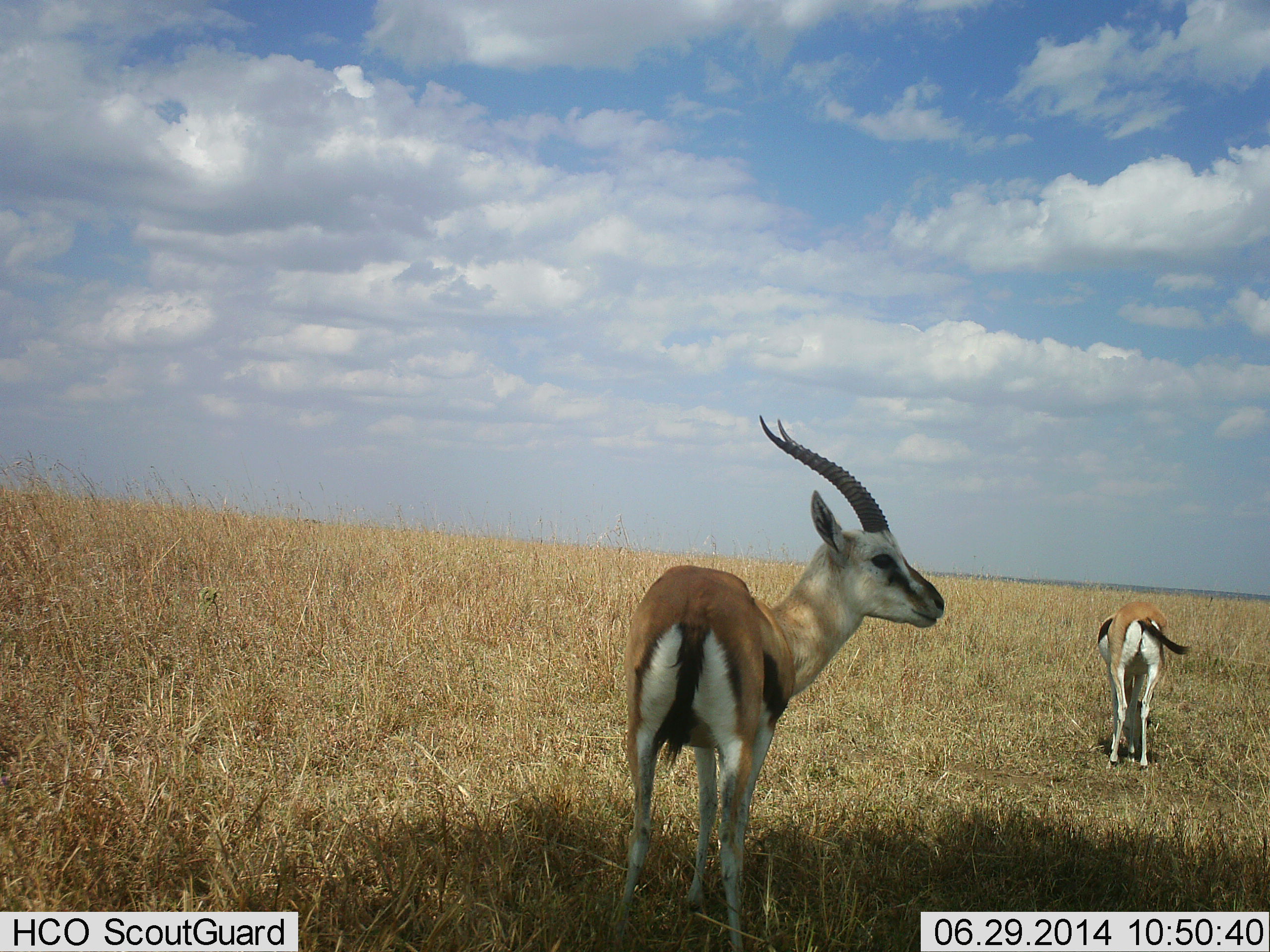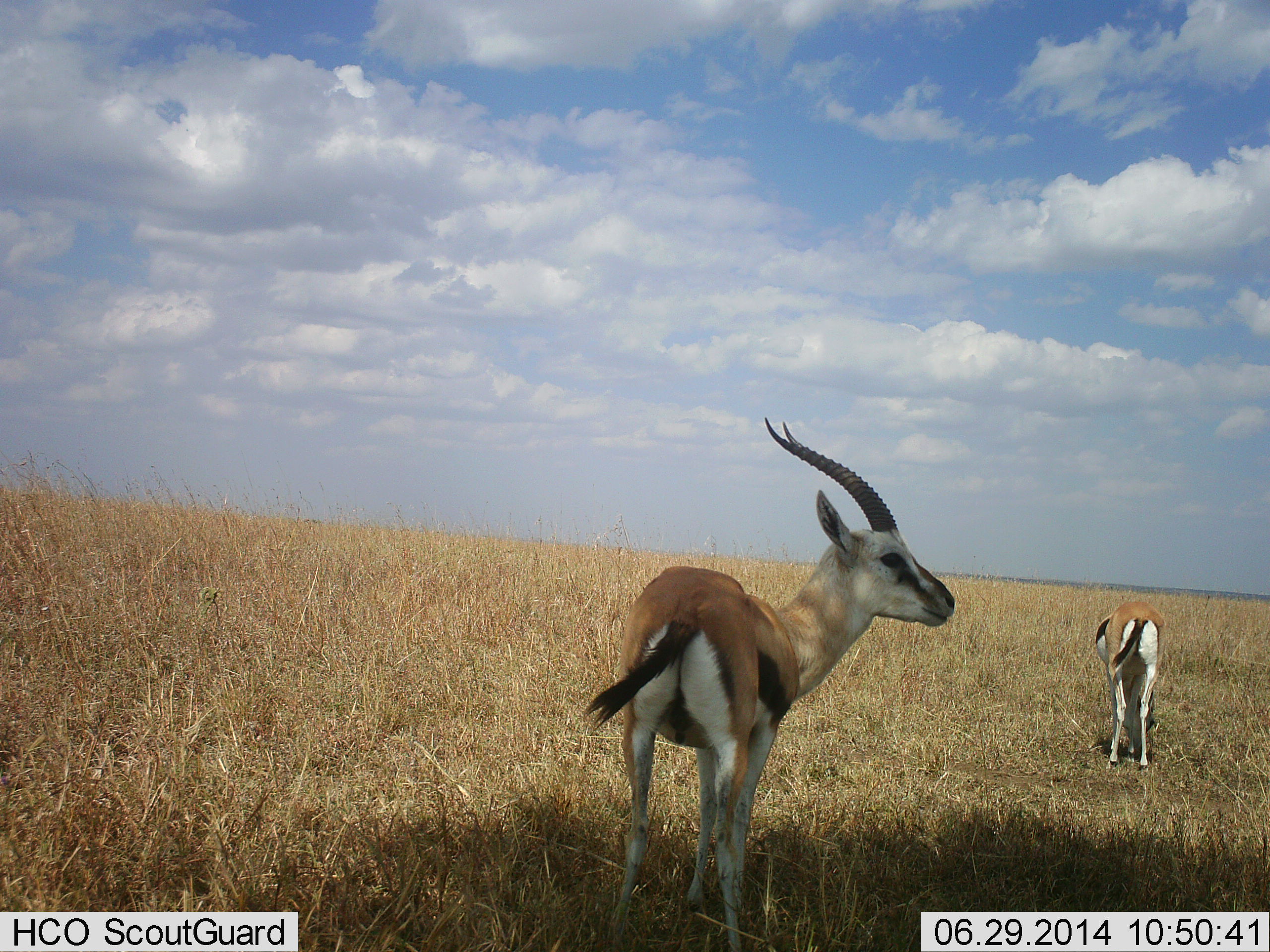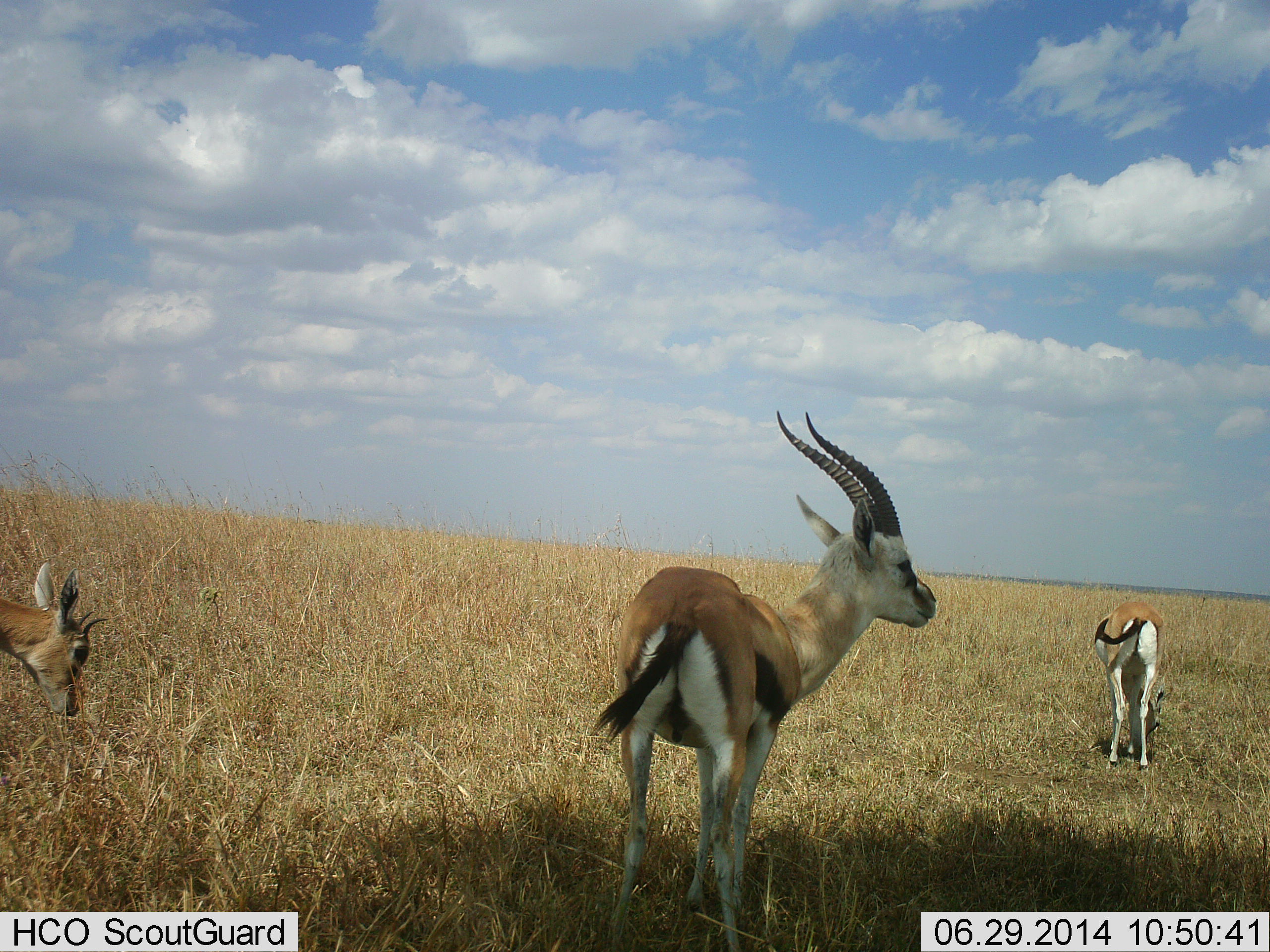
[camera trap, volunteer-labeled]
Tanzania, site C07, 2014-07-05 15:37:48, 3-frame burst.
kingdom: Animalia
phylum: Chordata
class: Mammalia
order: Artiodactyla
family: Bovidae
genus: Eudorcas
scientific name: Eudorcas thomsonii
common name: thomson's gazelle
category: gazellethomsons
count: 3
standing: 90%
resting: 0%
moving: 50%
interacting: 0%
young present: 10%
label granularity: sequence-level